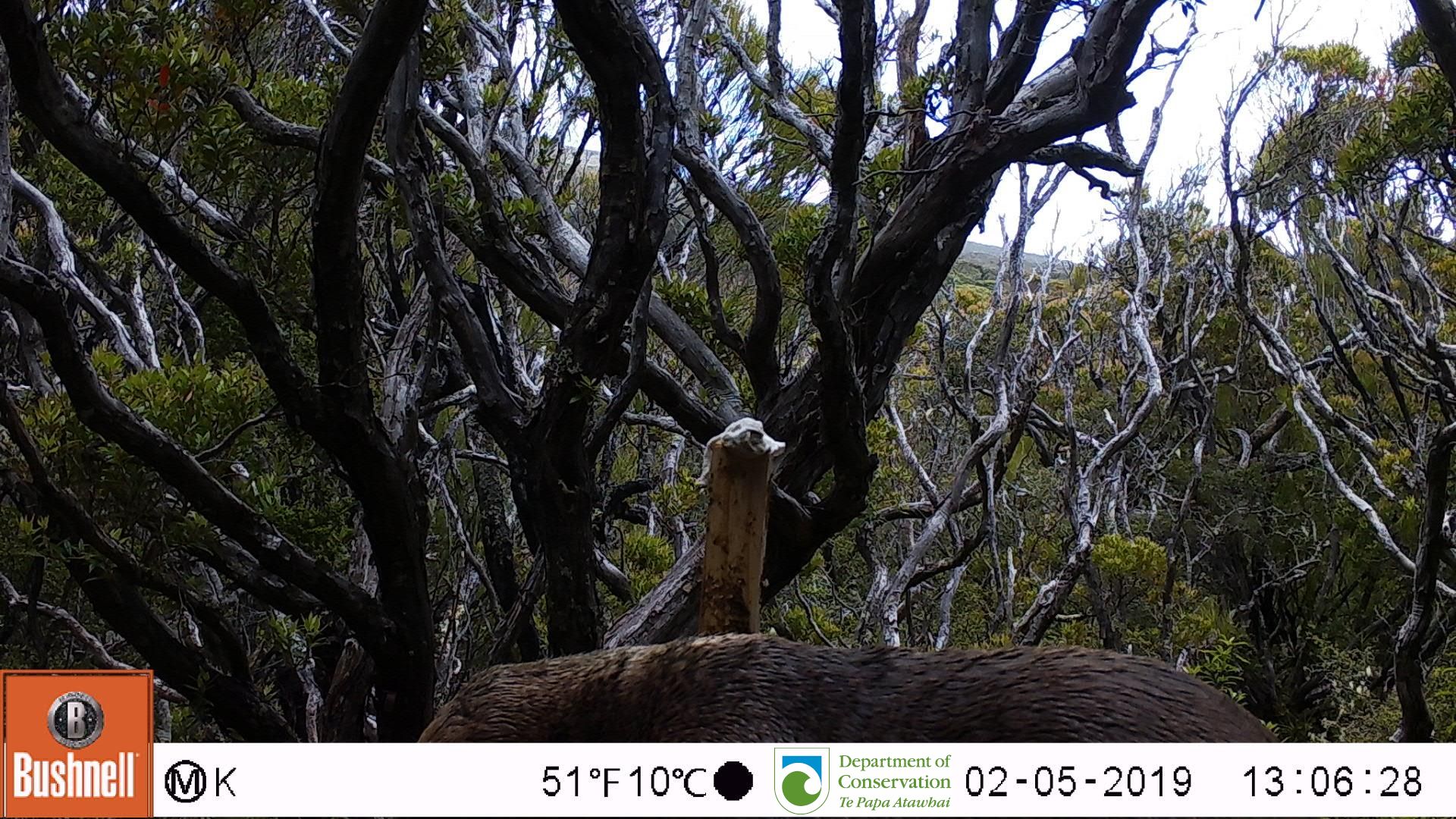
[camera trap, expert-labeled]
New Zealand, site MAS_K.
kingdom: Animalia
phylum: Chordata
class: Mammalia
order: Carnivora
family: Otariidae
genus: Phocarctos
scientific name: Phocarctos hookeri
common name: new zealand sea lion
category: sealion